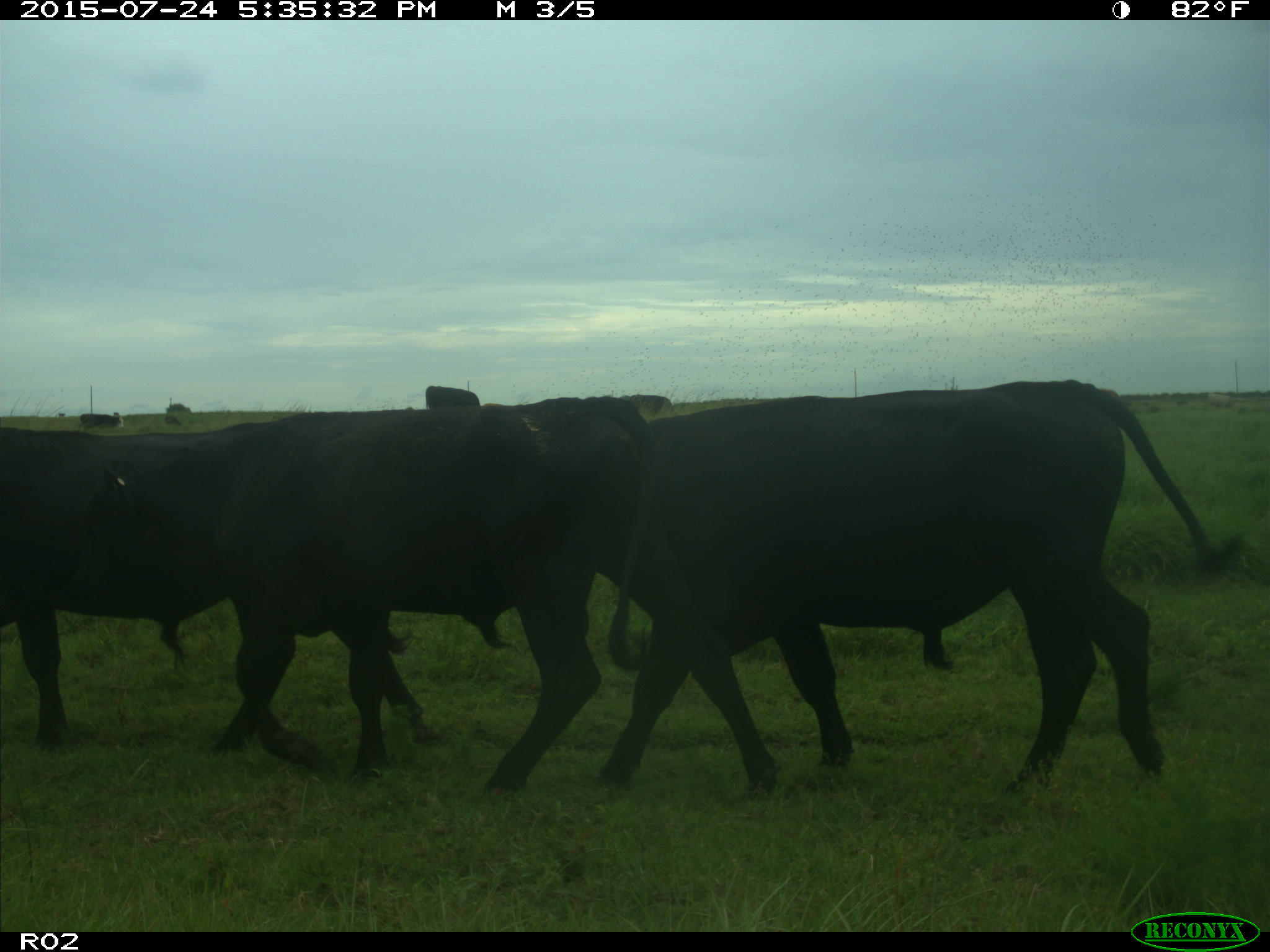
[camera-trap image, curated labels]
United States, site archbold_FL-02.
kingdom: Animalia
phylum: Chordata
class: Mammalia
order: Artiodactyla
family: Bovidae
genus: Bos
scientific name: Bos taurus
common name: domestic cow